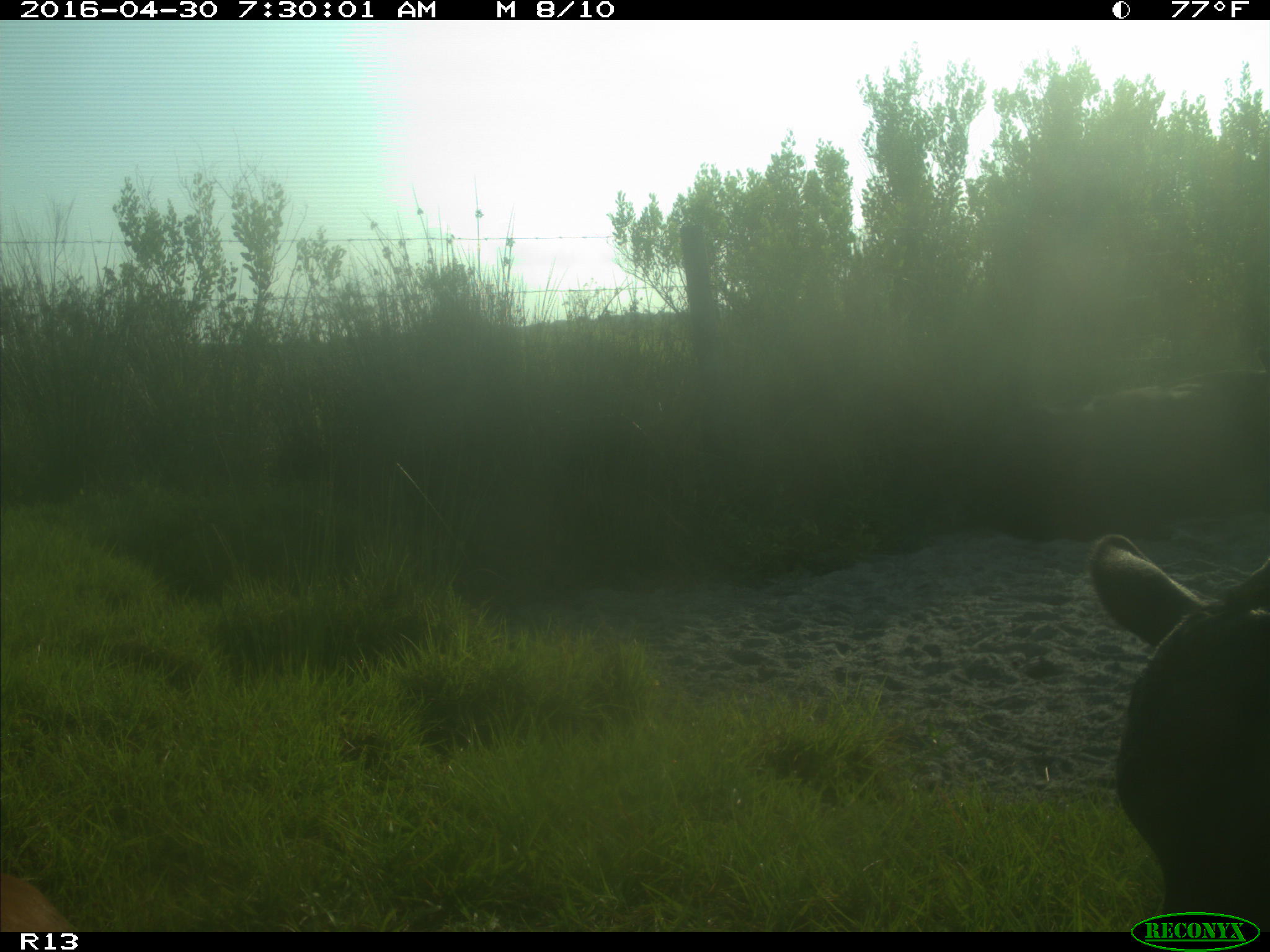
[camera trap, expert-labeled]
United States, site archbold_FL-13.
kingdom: Animalia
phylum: Chordata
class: Mammalia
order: Artiodactyla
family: Bovidae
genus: Bos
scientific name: Bos taurus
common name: domestic cow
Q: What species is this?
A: Bos taurus (domestic cow).